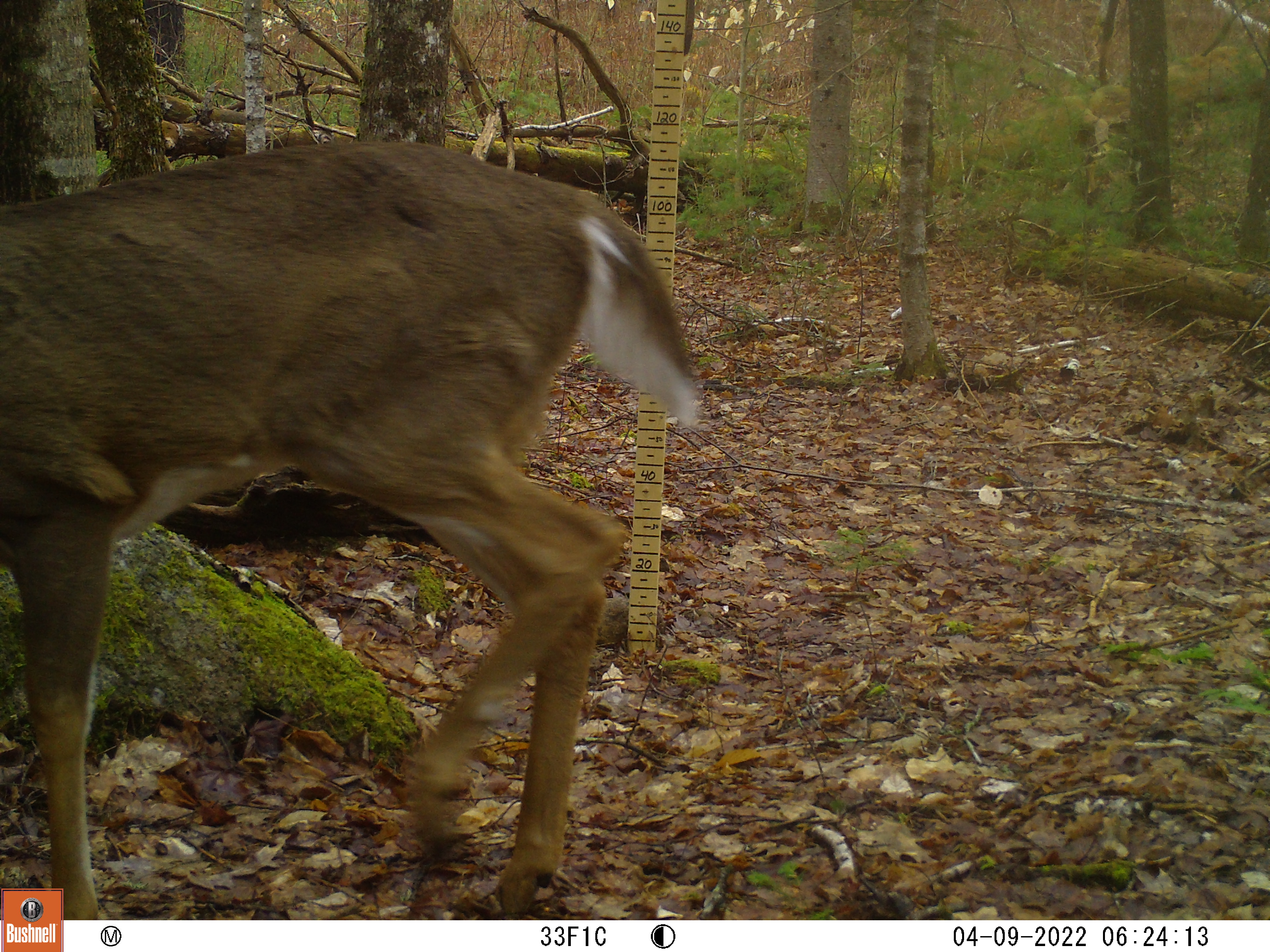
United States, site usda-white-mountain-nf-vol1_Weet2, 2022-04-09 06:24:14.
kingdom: Animalia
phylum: Chordata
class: Mammalia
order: Artiodactyla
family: Cervidae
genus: Odocoileus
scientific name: Odocoileus virginianus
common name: white-tailed deer